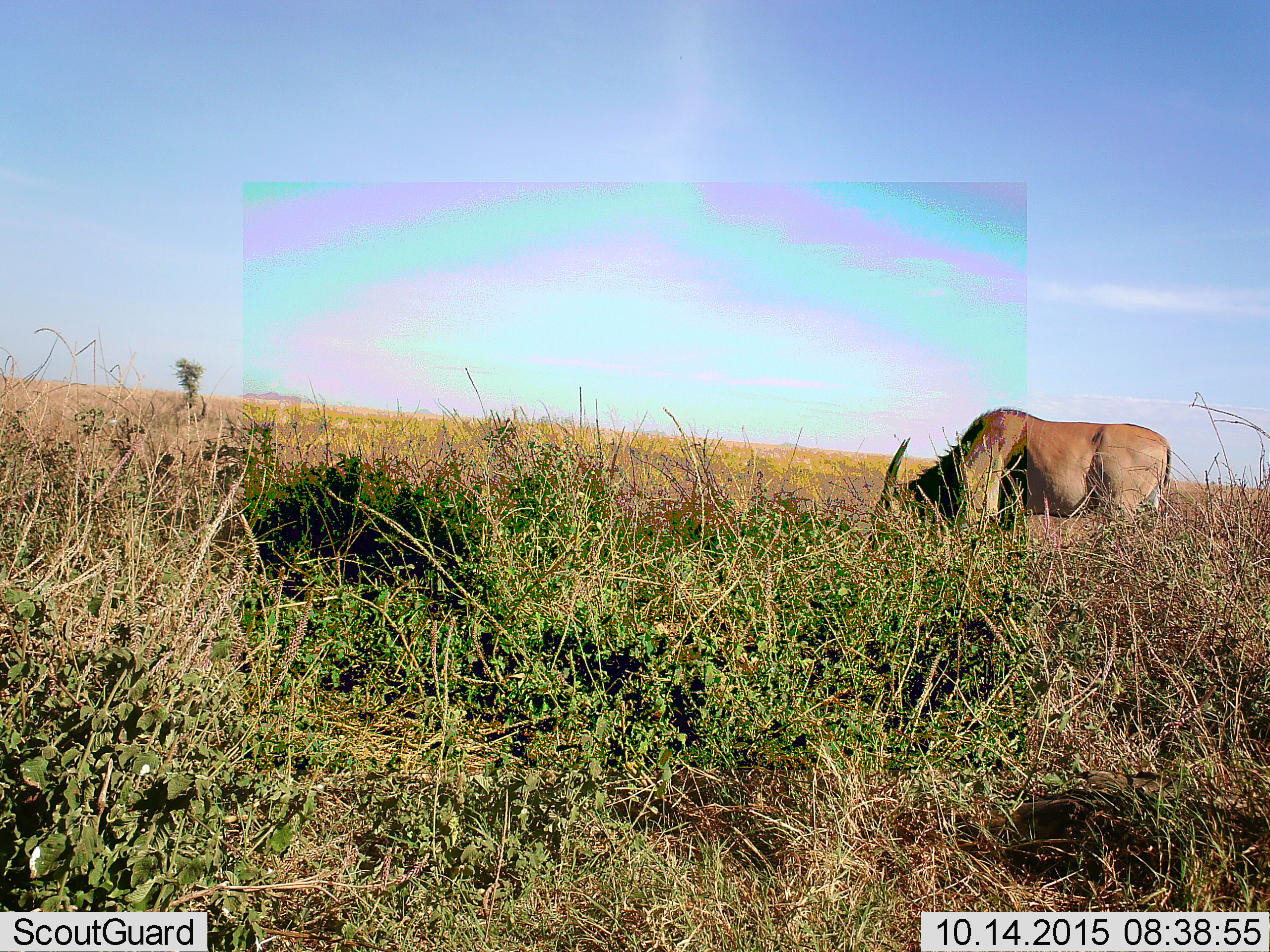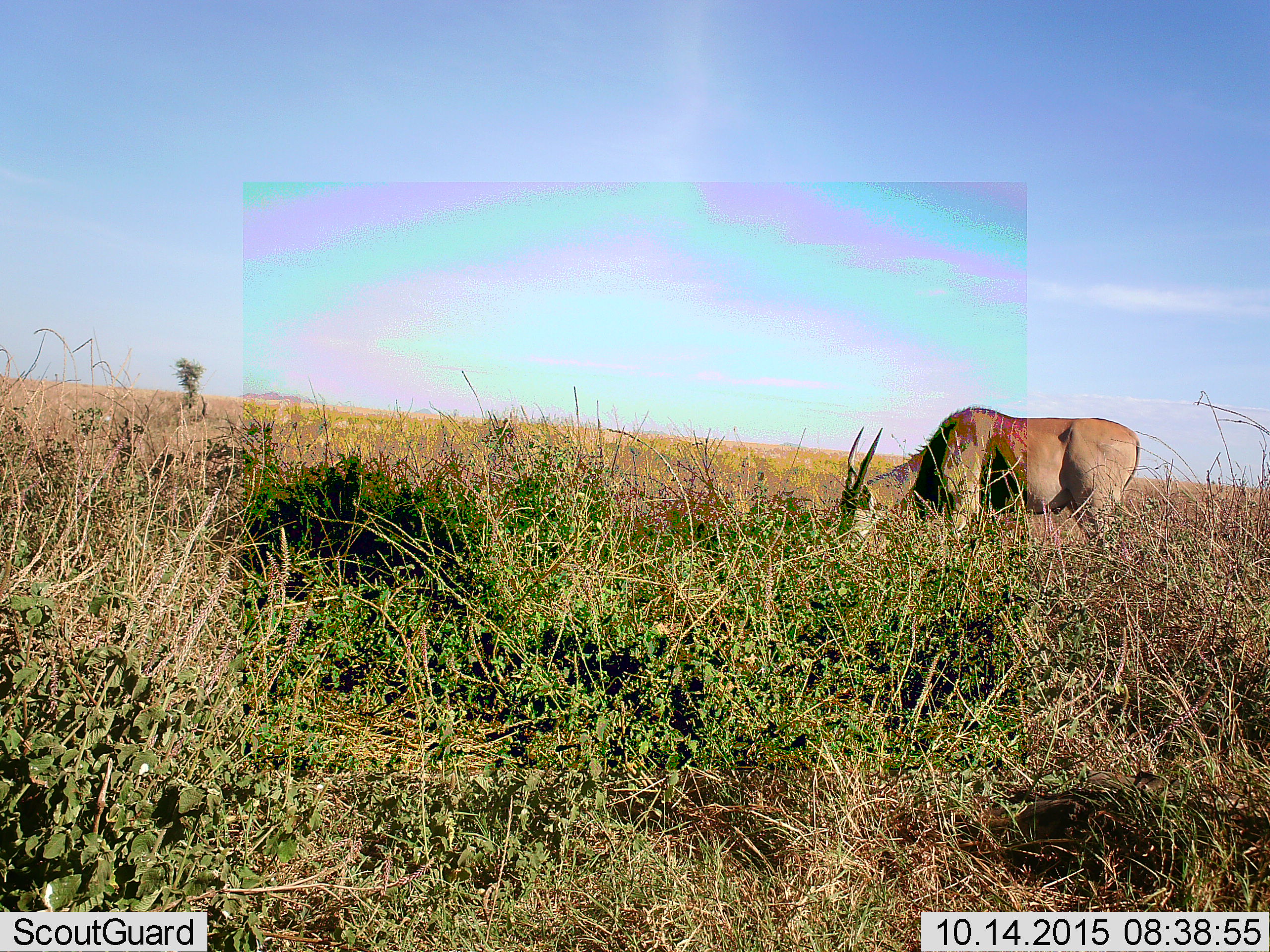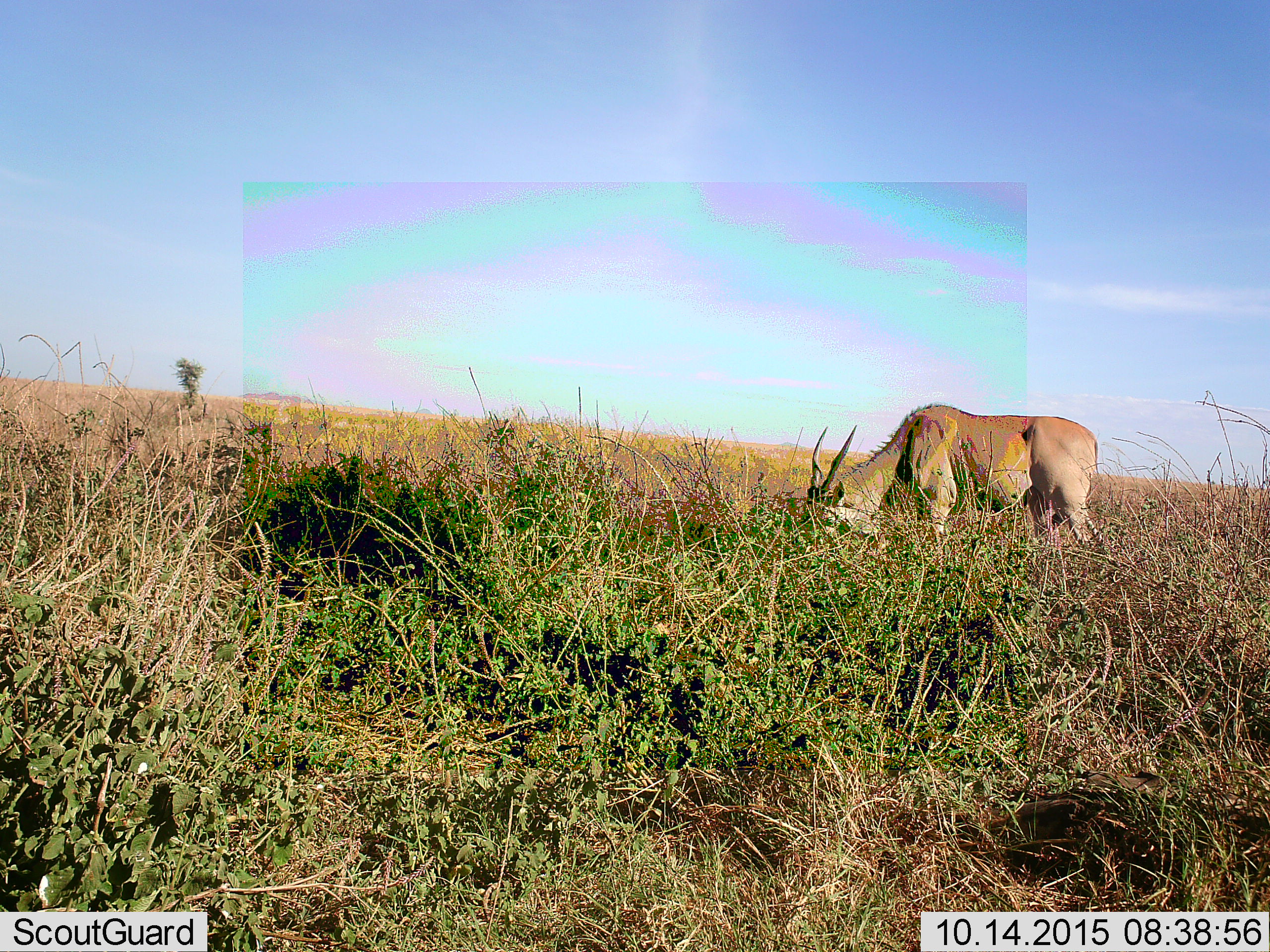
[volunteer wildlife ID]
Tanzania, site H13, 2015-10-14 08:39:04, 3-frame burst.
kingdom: Animalia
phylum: Chordata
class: Mammalia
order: Artiodactyla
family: Bovidae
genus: Tragelaphus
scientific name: Tragelaphus oryx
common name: eland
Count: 1.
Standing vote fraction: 10%.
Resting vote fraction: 0%.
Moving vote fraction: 20%.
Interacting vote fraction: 0%.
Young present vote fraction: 0%.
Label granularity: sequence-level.